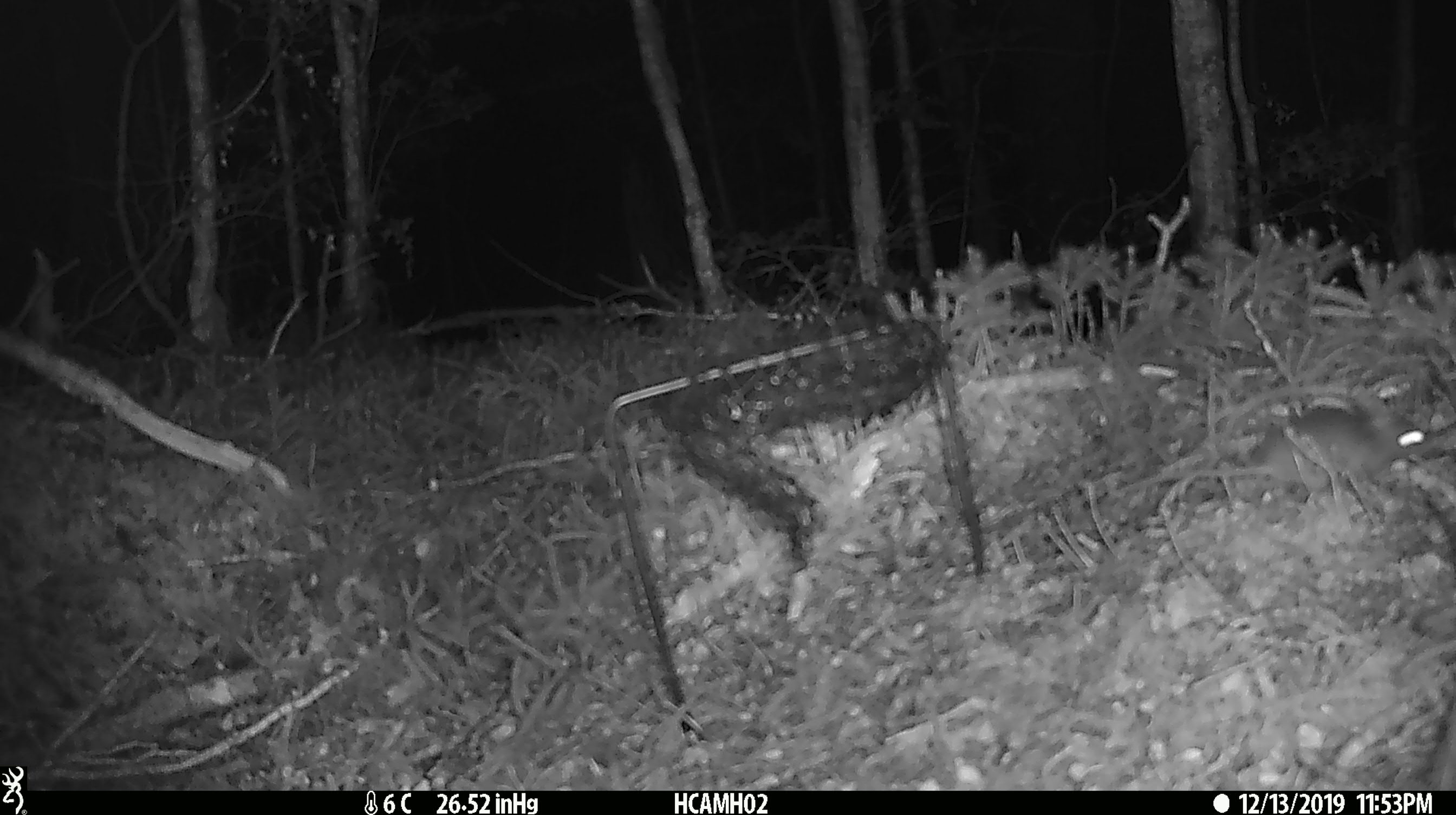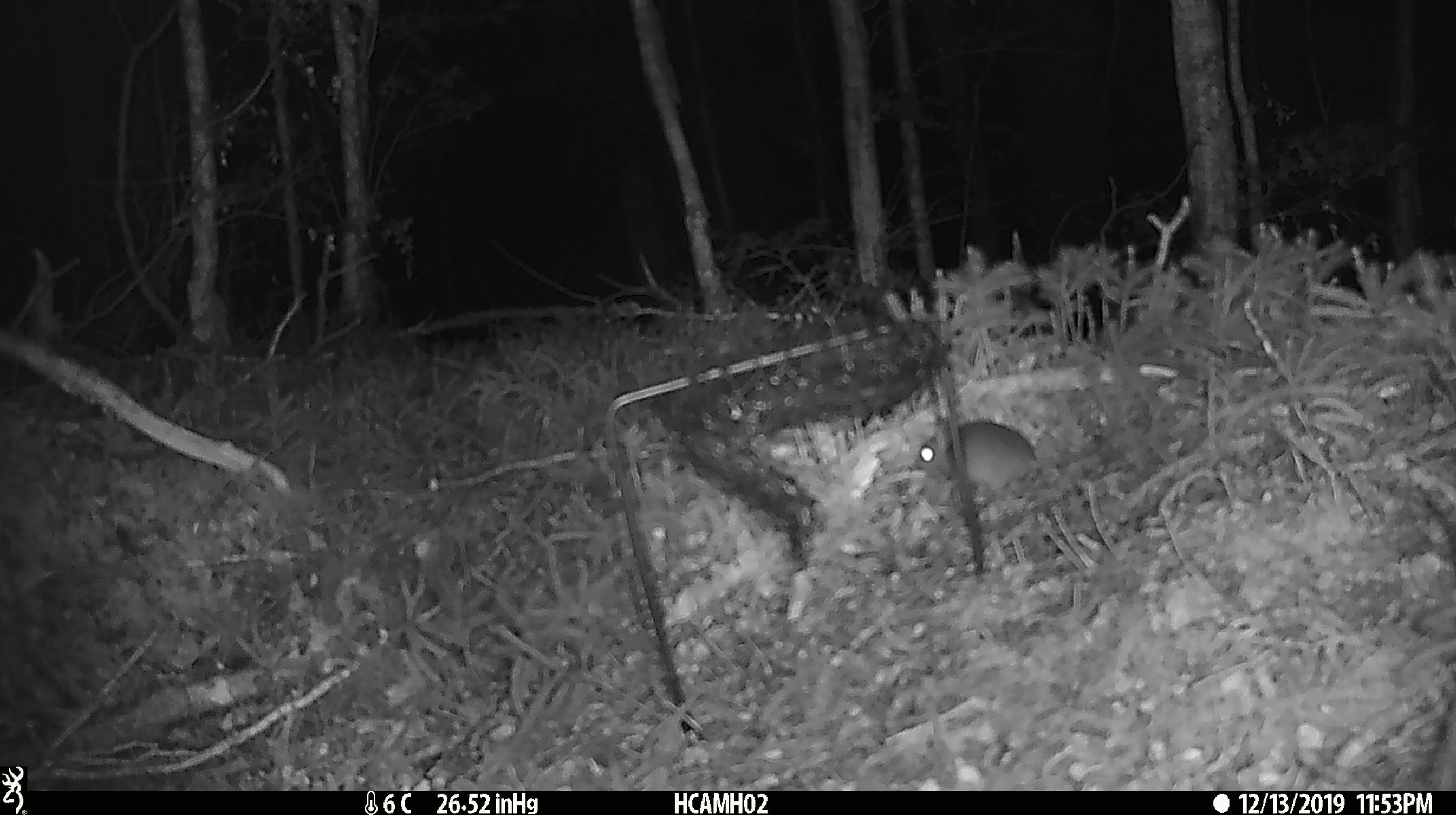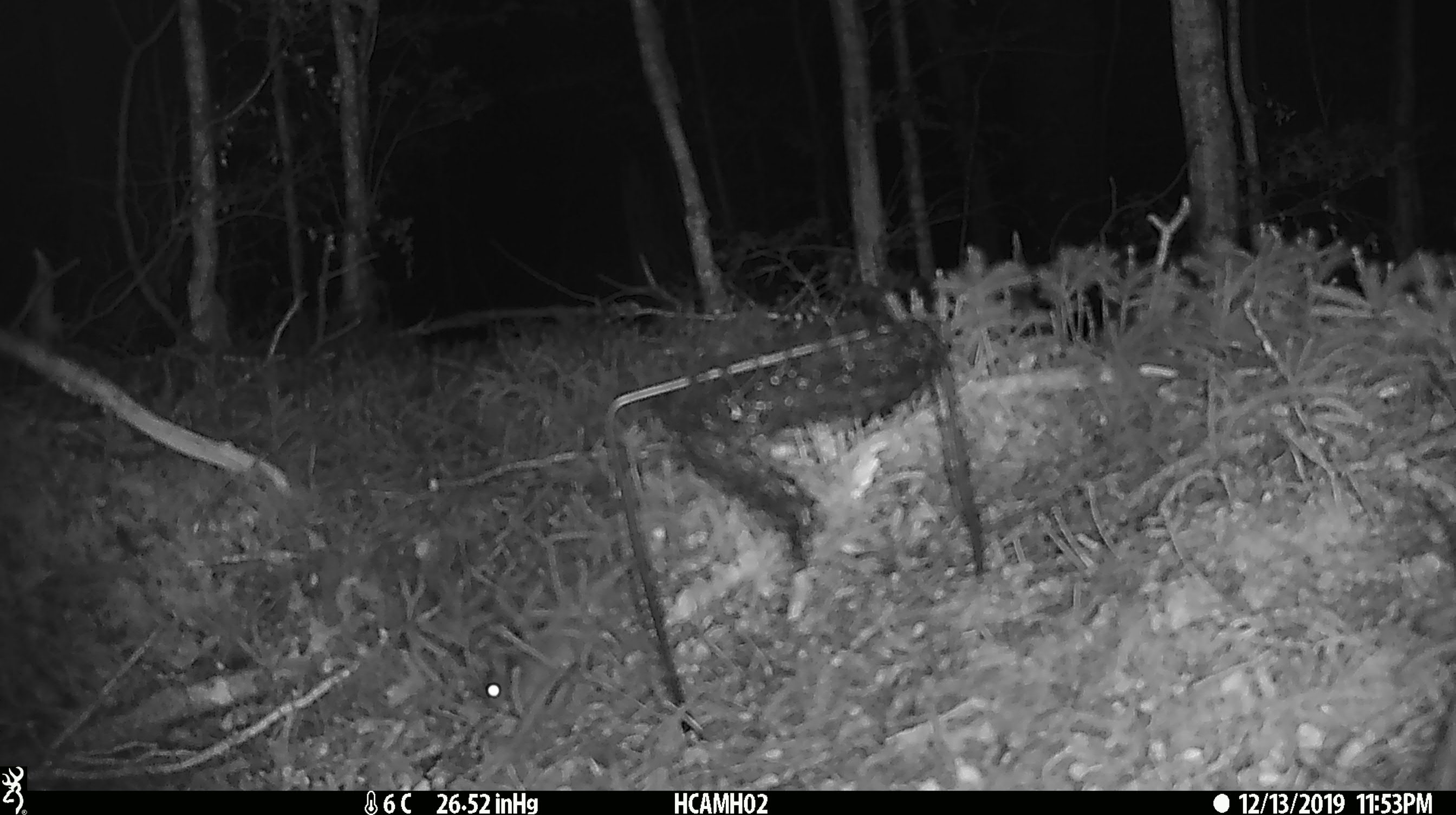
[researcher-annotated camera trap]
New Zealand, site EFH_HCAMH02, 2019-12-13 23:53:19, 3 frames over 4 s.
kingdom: Animalia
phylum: Chordata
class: Mammalia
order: Rodentia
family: Muridae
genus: Mus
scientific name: Mus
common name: mouse